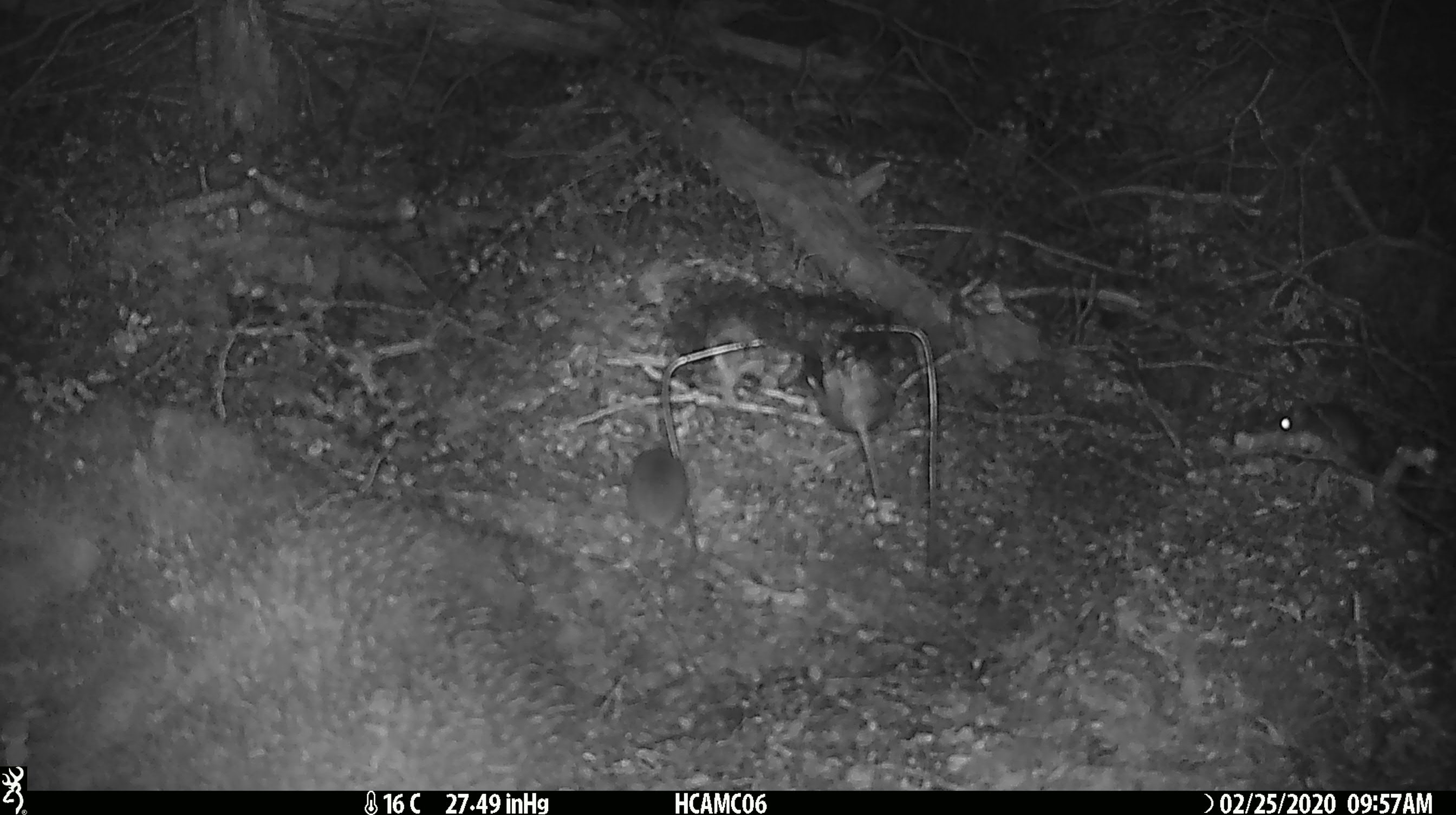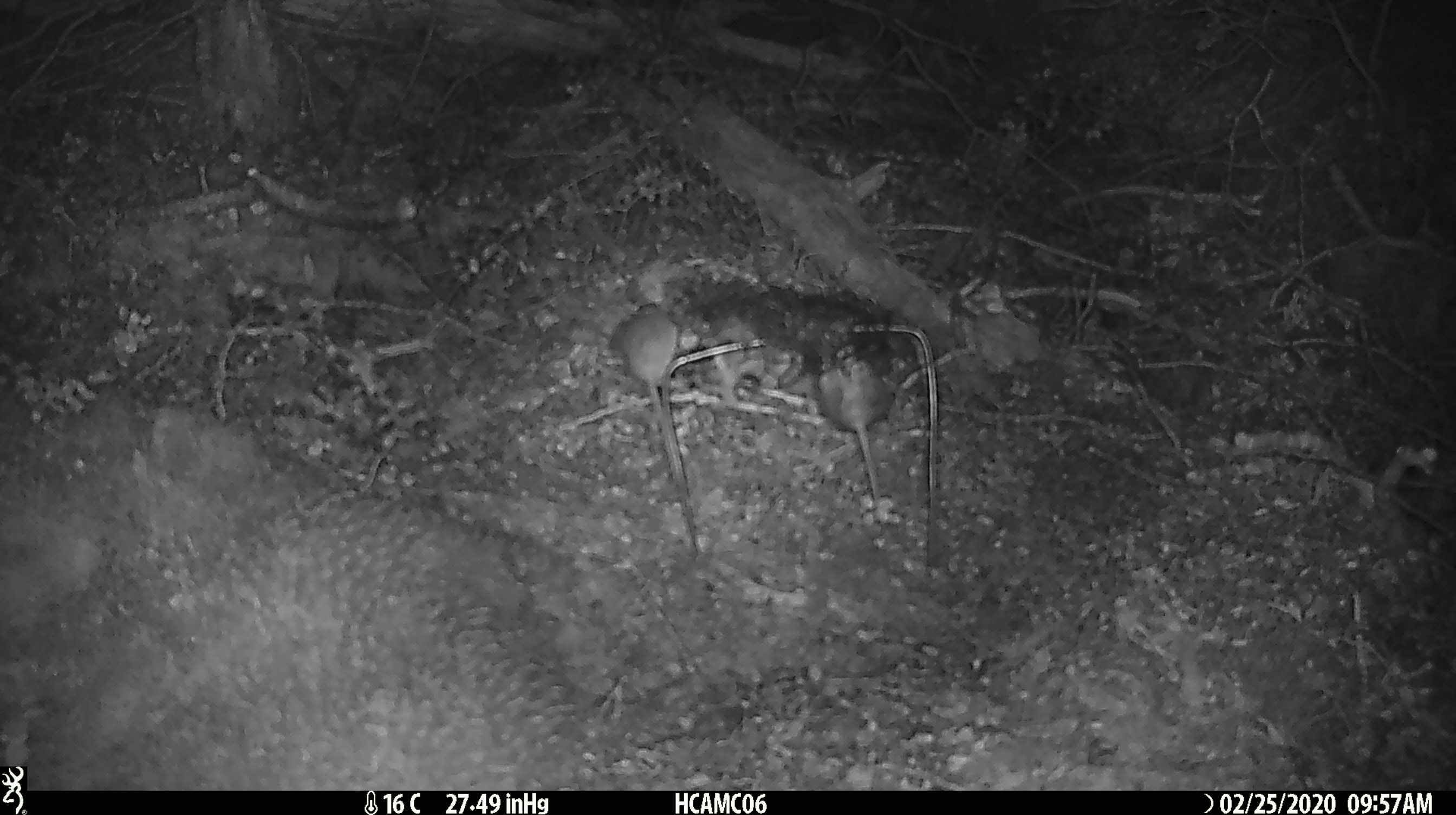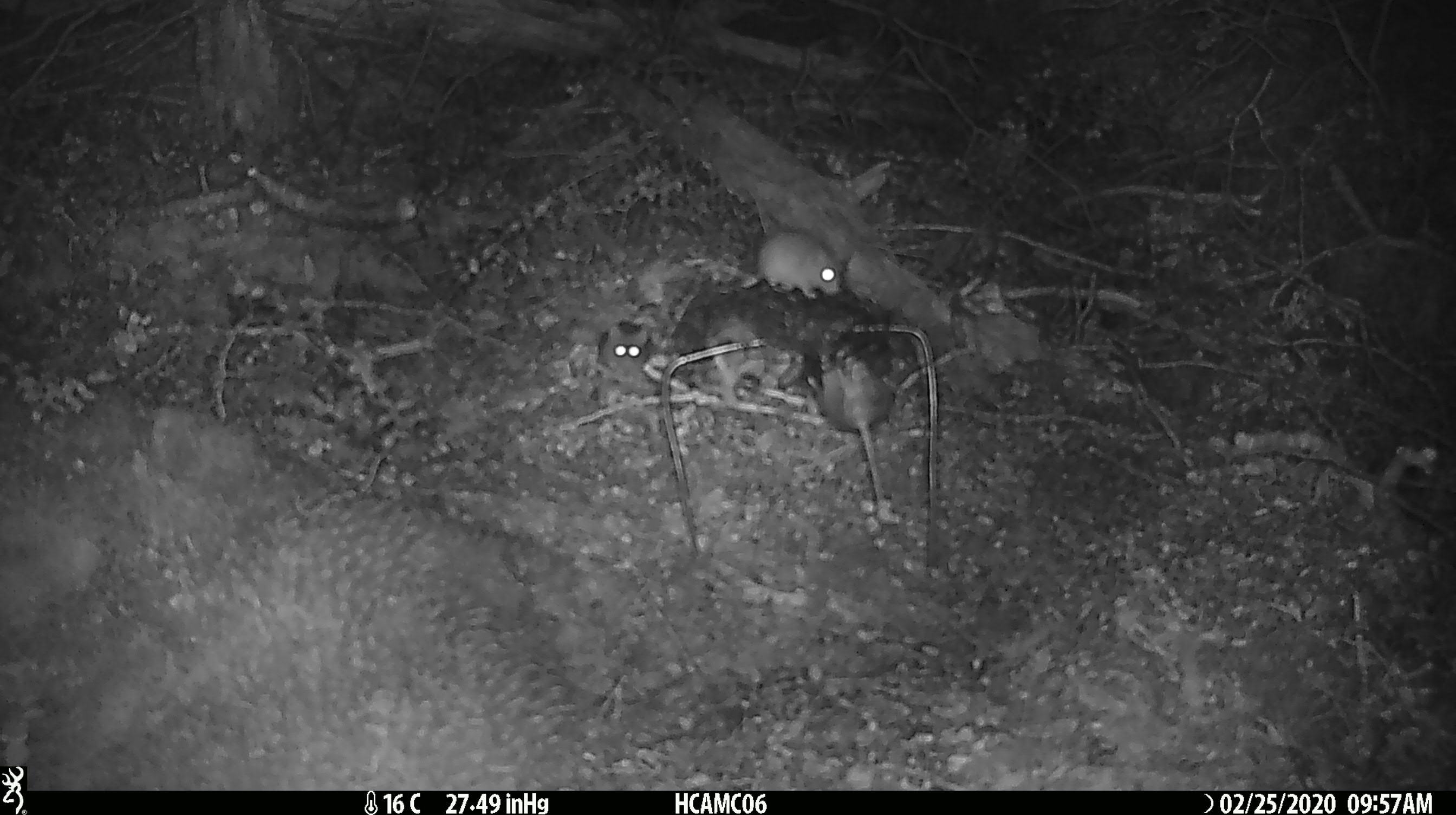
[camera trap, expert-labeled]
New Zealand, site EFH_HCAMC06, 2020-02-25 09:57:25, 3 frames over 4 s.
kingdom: Animalia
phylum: Chordata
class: Mammalia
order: Rodentia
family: Muridae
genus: Mus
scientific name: Mus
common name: mouse